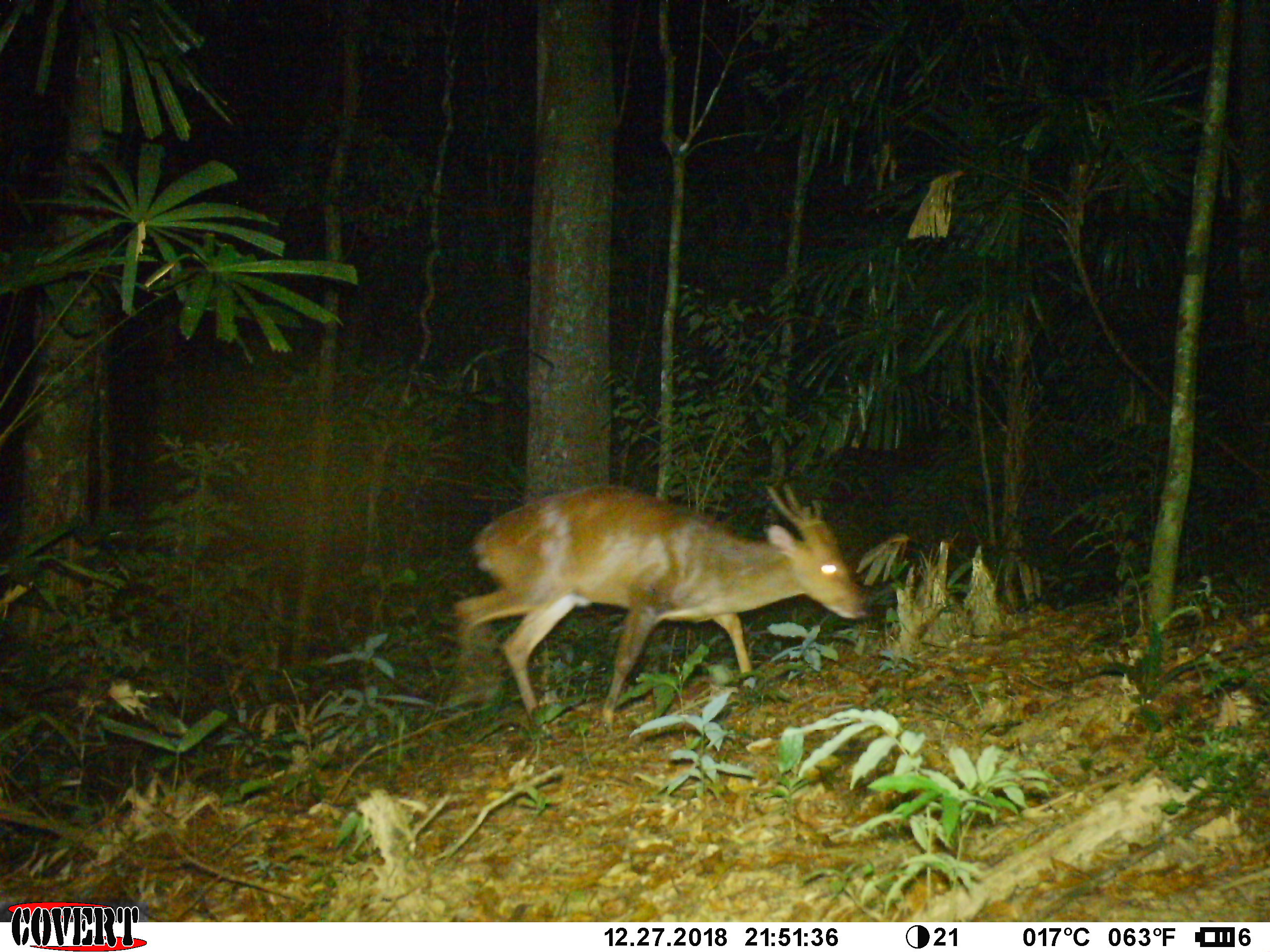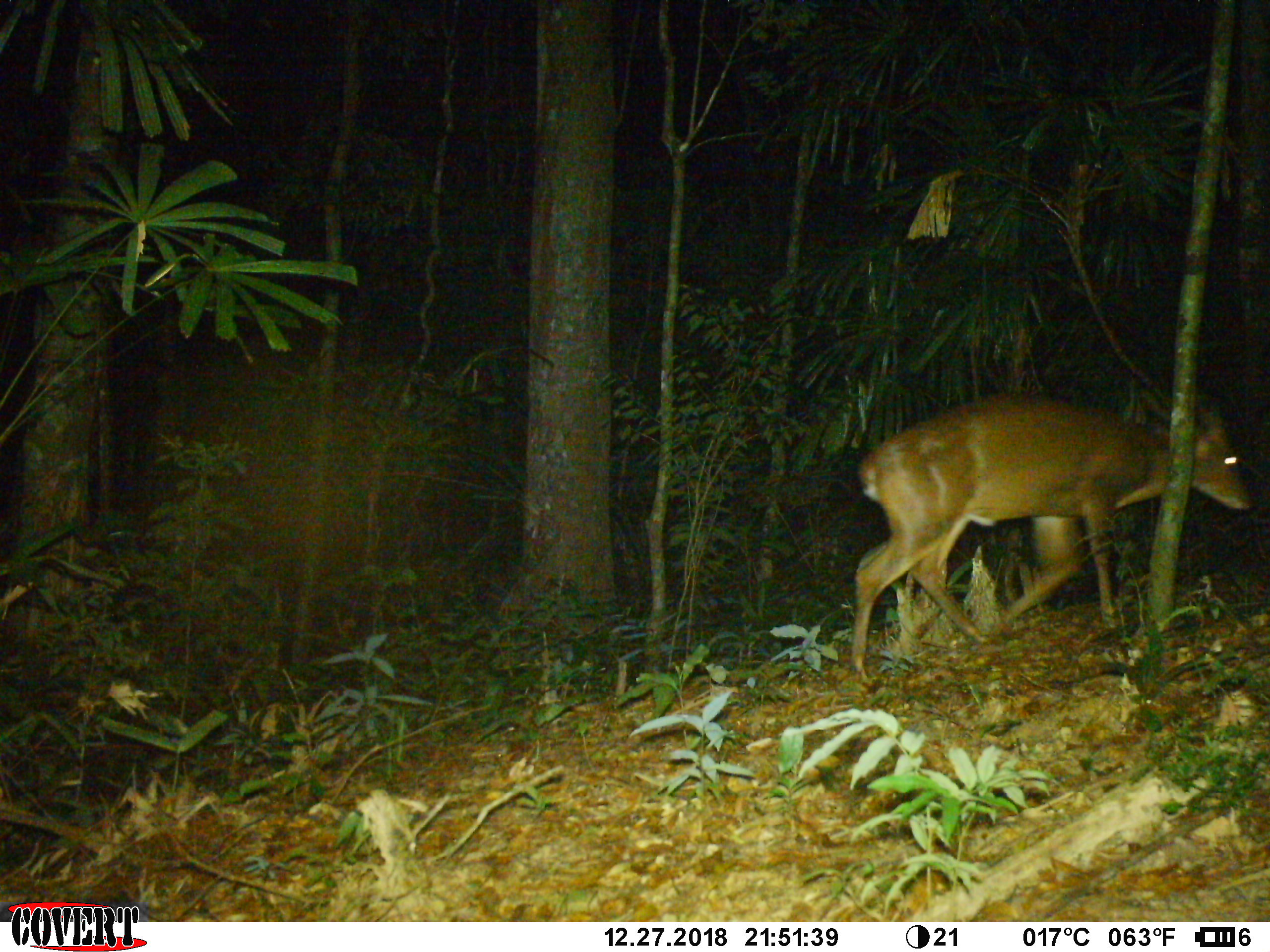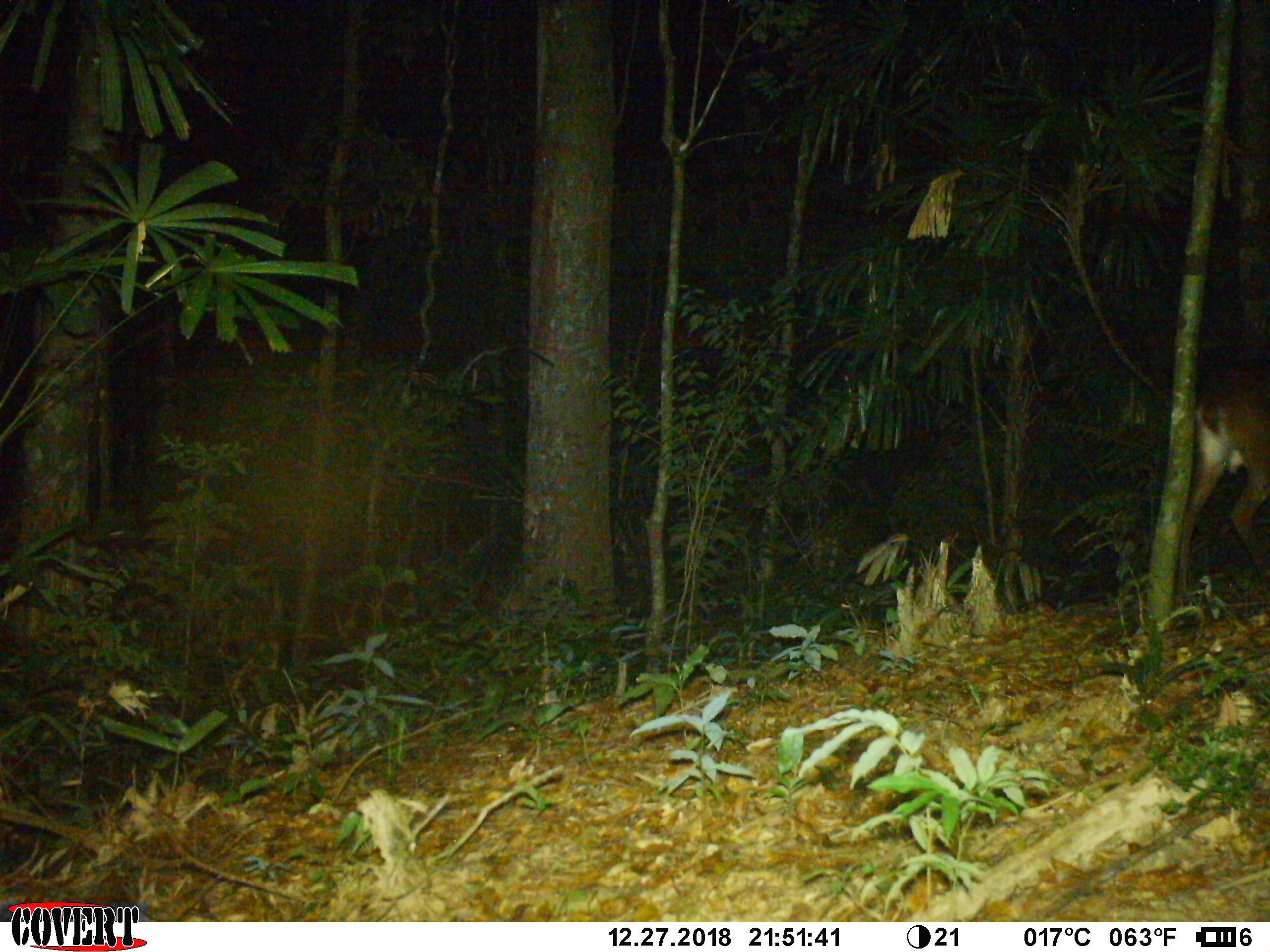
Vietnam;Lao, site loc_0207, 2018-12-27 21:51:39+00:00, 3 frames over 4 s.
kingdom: Animalia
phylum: Chordata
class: Mammalia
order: Artiodactyla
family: Cervidae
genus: Muntiacus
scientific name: Muntiacus vuquangensis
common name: large-antlered muntjac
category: large antlered muntjac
Large antlered muntjac (large-antlered muntjac) (Muntiacus vuquangensis). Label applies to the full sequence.